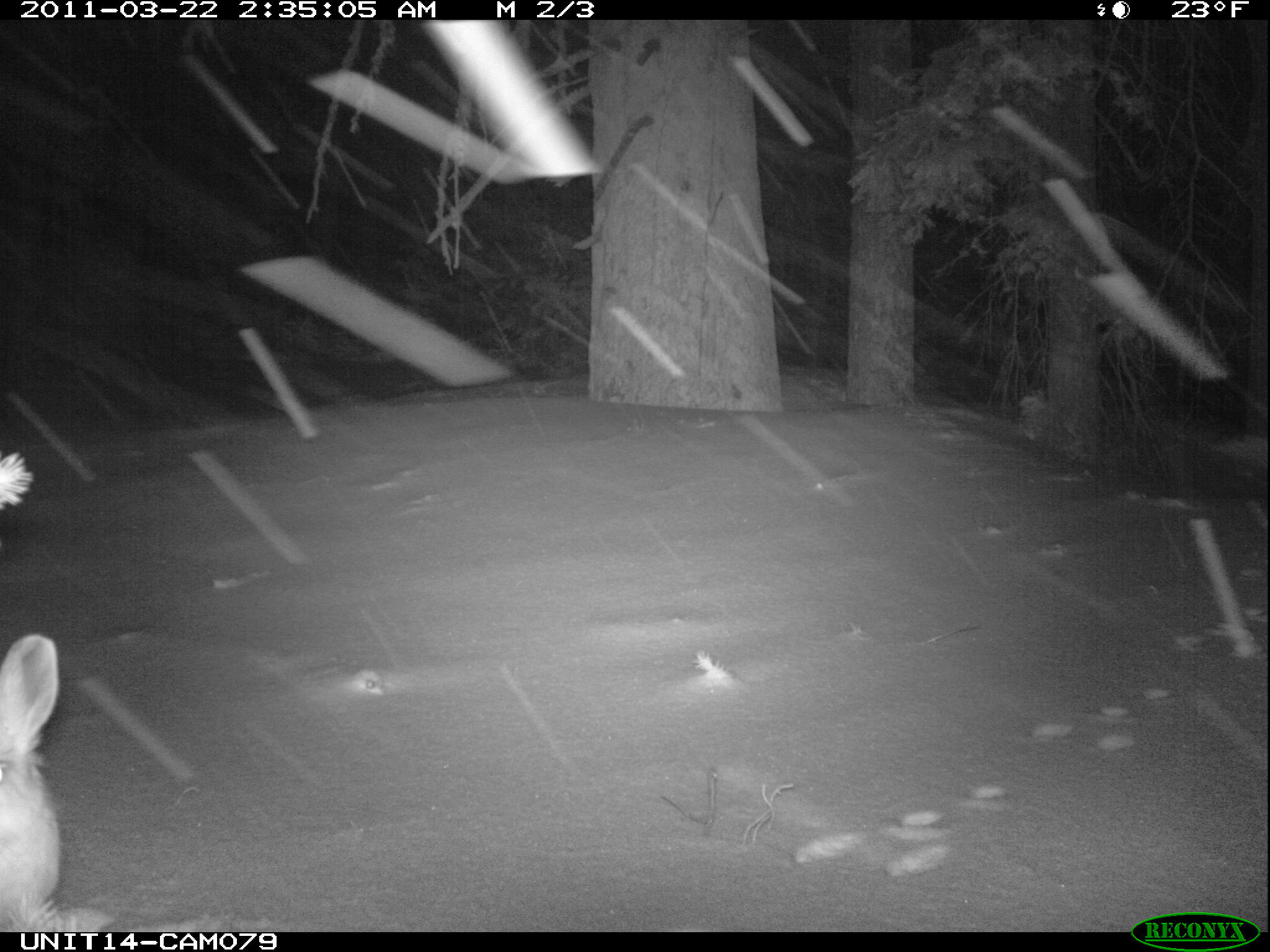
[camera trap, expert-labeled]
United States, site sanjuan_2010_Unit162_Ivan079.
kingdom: Animalia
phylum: Chordata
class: Mammalia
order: Lagomorpha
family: Leporidae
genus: Lepus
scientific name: Lepus americanus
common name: snowshoe hare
Lepus americanus (snowshoe hare).